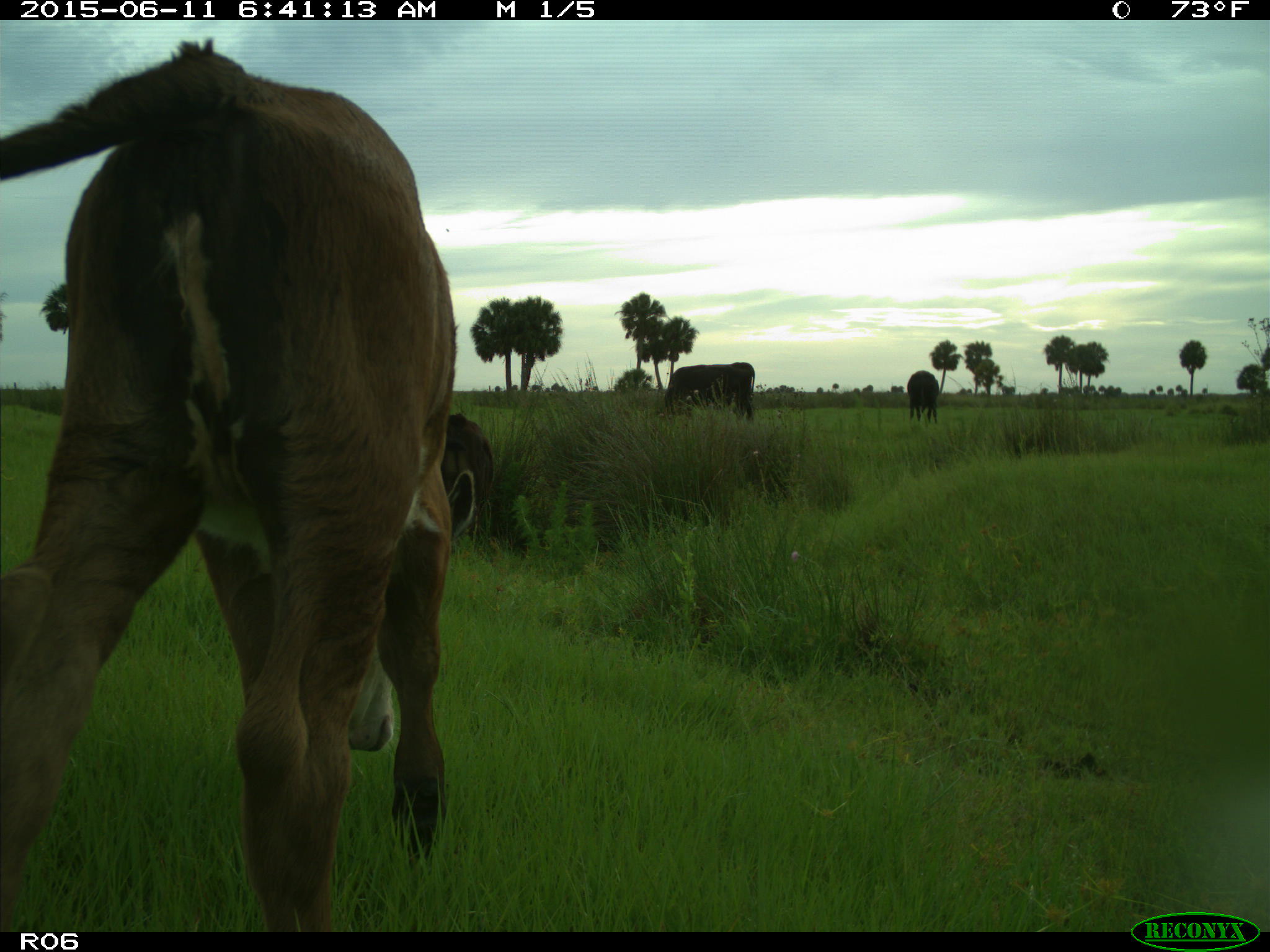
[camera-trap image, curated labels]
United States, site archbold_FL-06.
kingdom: Animalia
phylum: Chordata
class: Mammalia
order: Artiodactyla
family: Bovidae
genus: Bos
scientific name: Bos taurus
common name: domestic cow